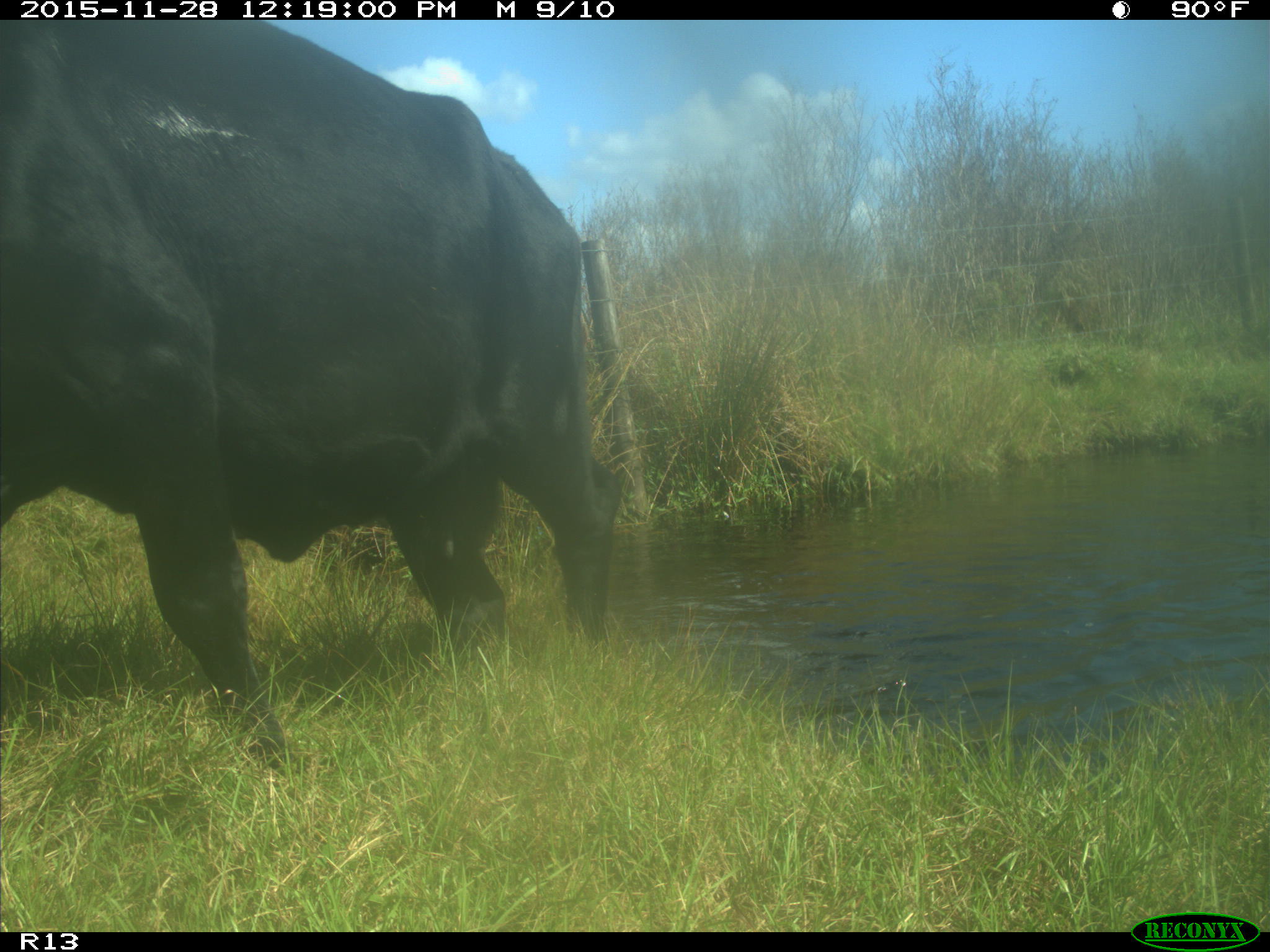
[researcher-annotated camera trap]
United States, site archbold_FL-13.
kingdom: Animalia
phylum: Chordata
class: Mammalia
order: Artiodactyla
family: Bovidae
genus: Bos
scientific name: Bos taurus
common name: domestic cow